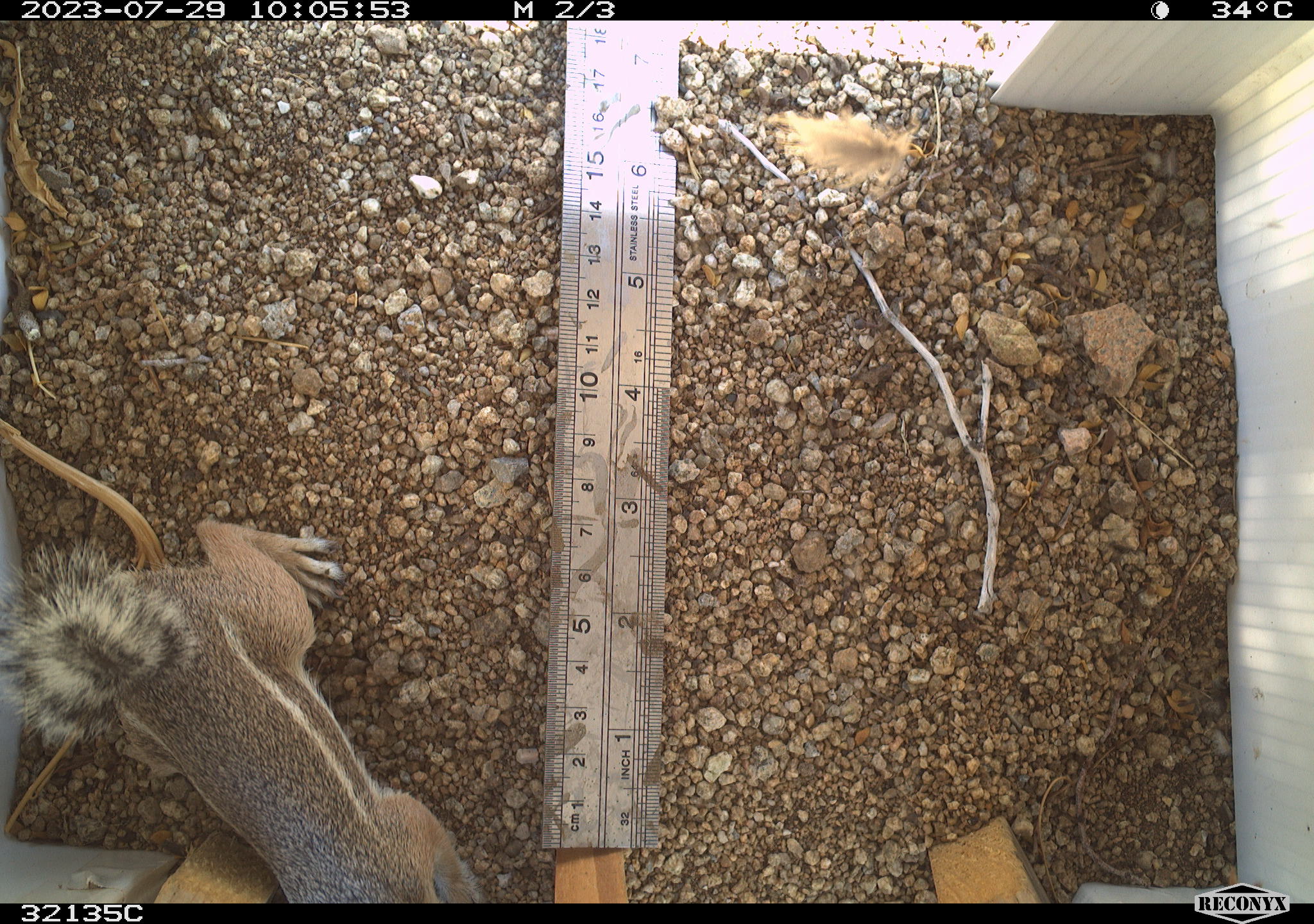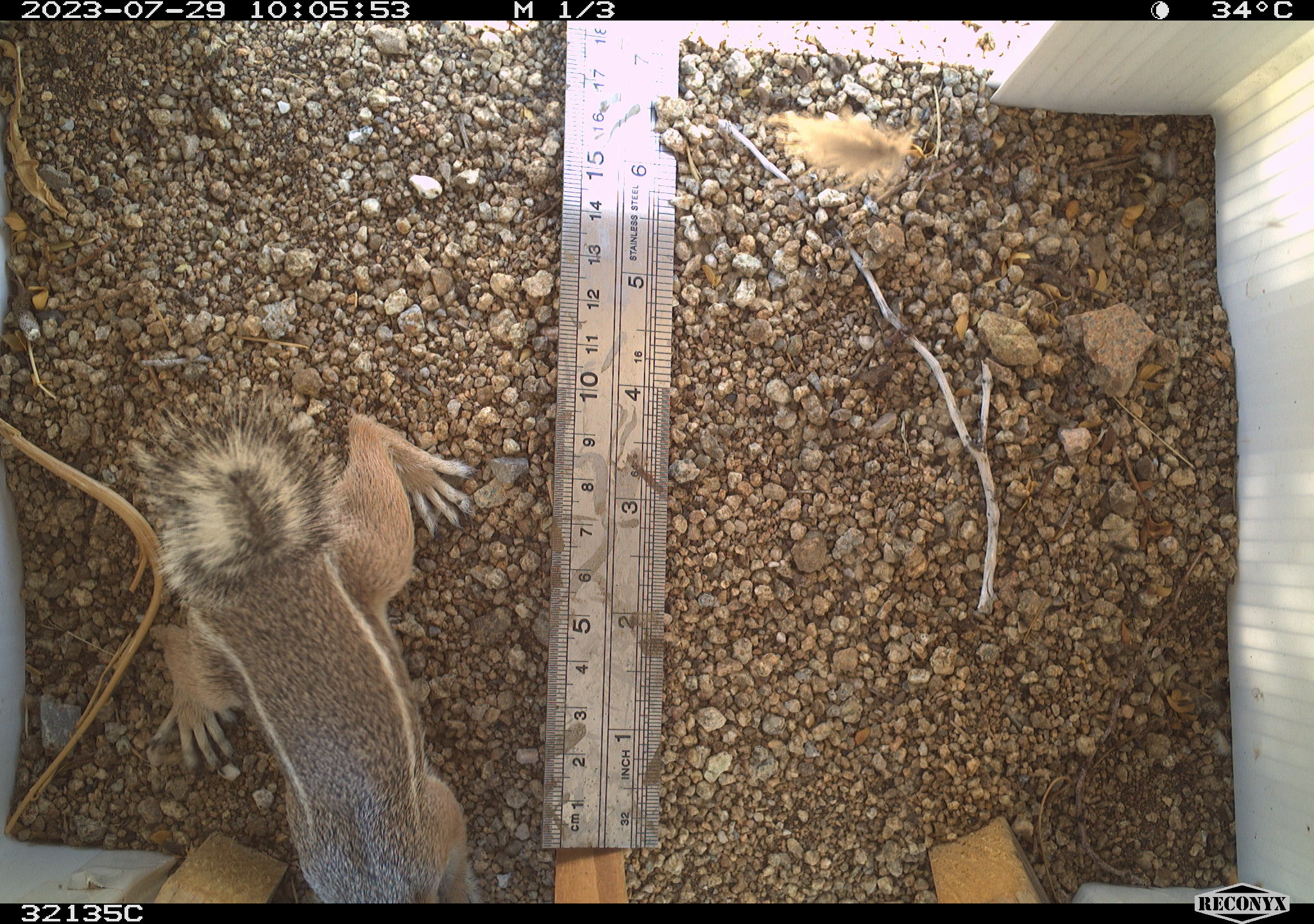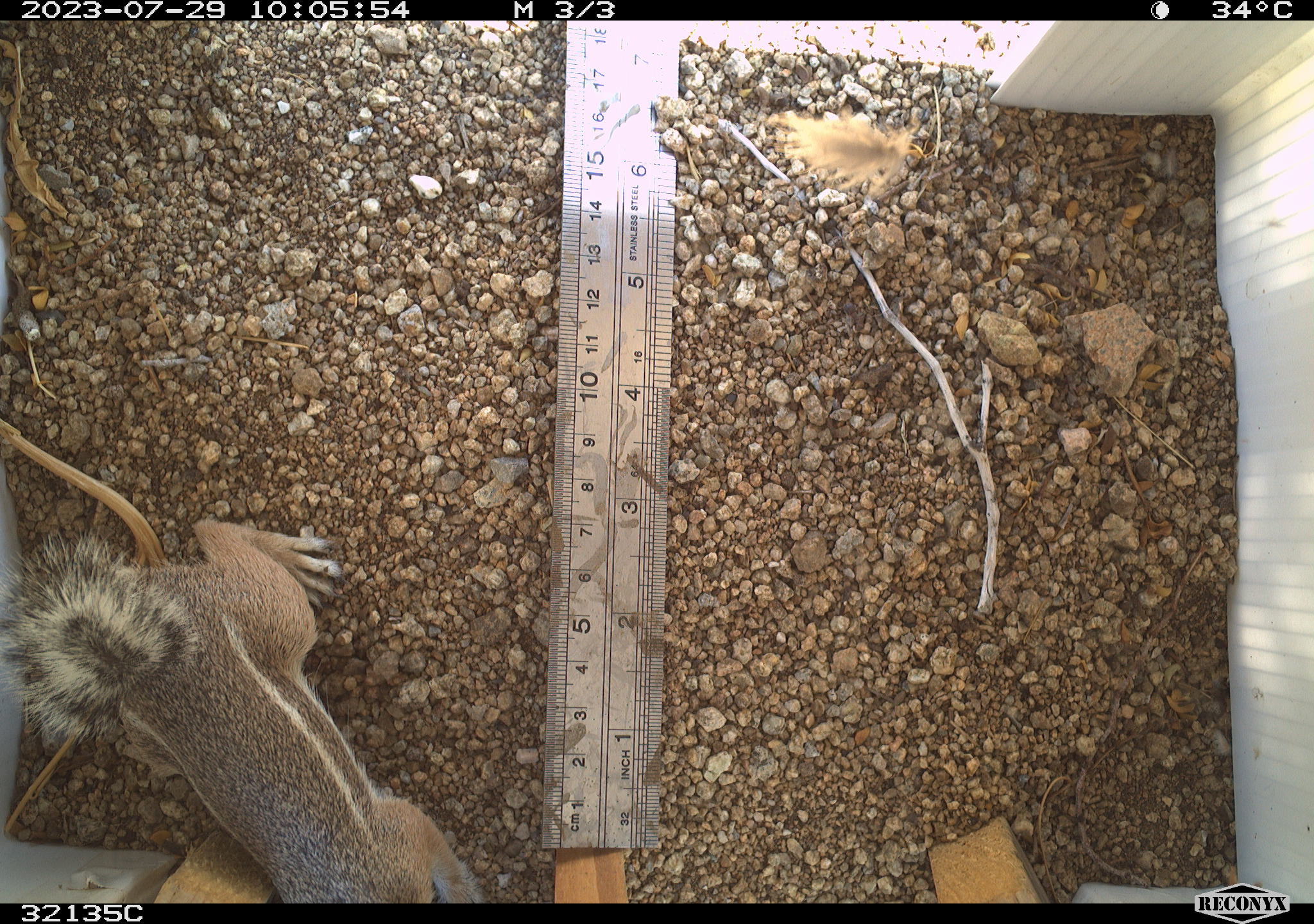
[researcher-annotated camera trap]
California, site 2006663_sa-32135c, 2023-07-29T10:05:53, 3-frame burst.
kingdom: Animalia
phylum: Chordata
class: Mammalia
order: Rodentia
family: Sciuridae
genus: Ammospermophilus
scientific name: Ammospermophilus leucurus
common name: white-tailed antelope squirrel